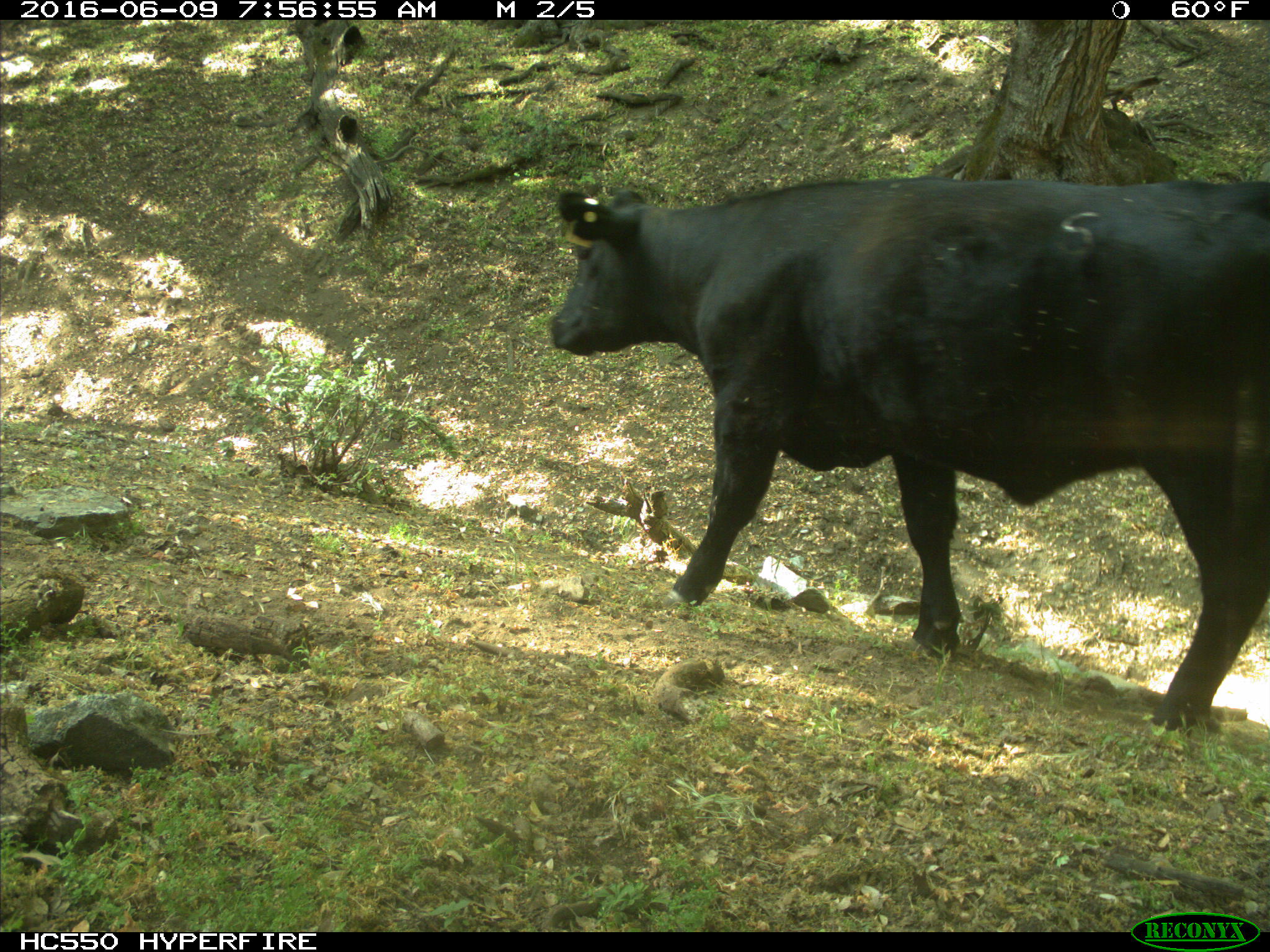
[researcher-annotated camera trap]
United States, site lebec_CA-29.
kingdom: Animalia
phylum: Chordata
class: Mammalia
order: Artiodactyla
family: Bovidae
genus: Bos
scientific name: Bos taurus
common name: domestic cow